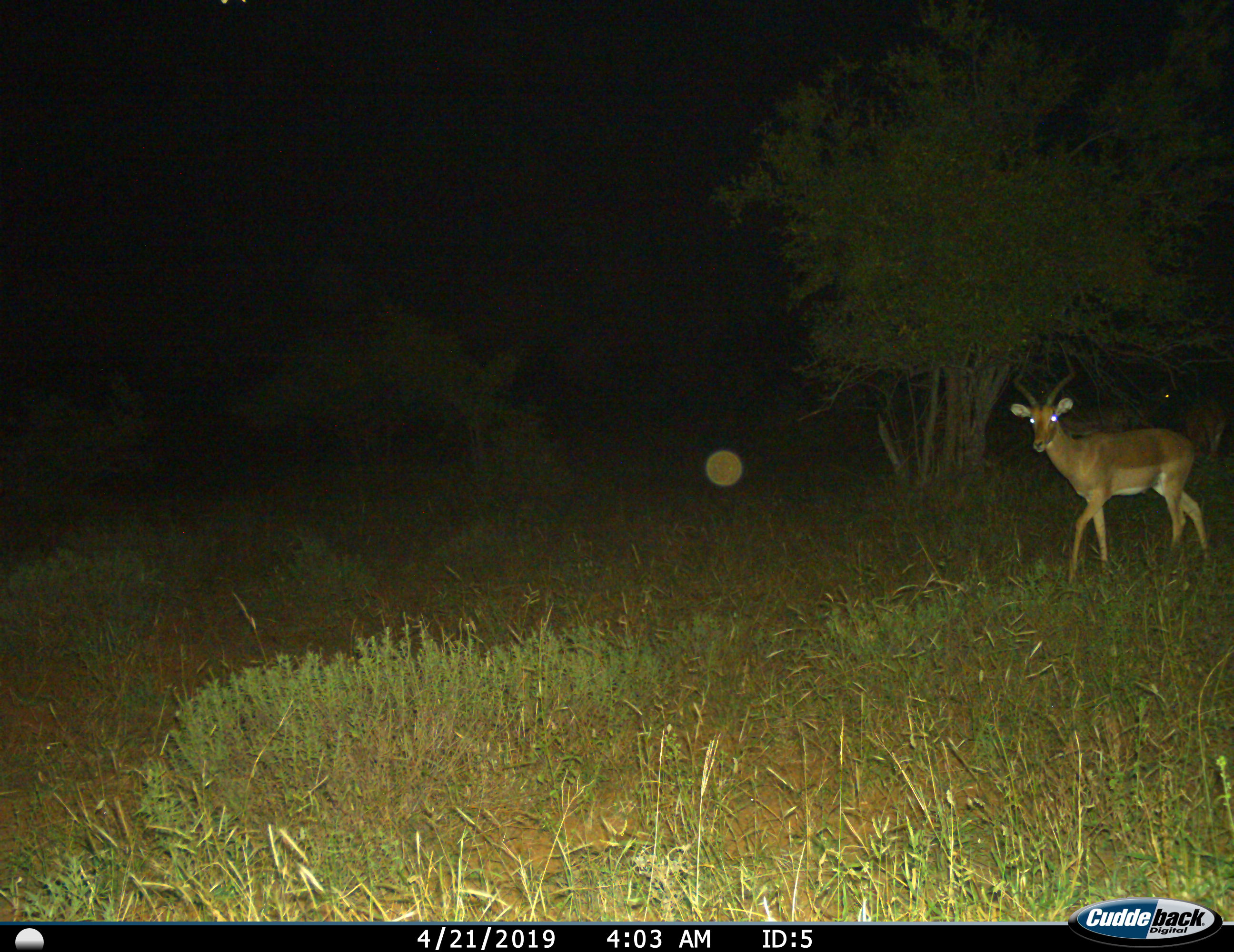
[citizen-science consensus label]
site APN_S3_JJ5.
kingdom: Animalia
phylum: Chordata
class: Mammalia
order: Artiodactyla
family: Bovidae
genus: Aepyceros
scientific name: Aepyceros melampus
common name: impala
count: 1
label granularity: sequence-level